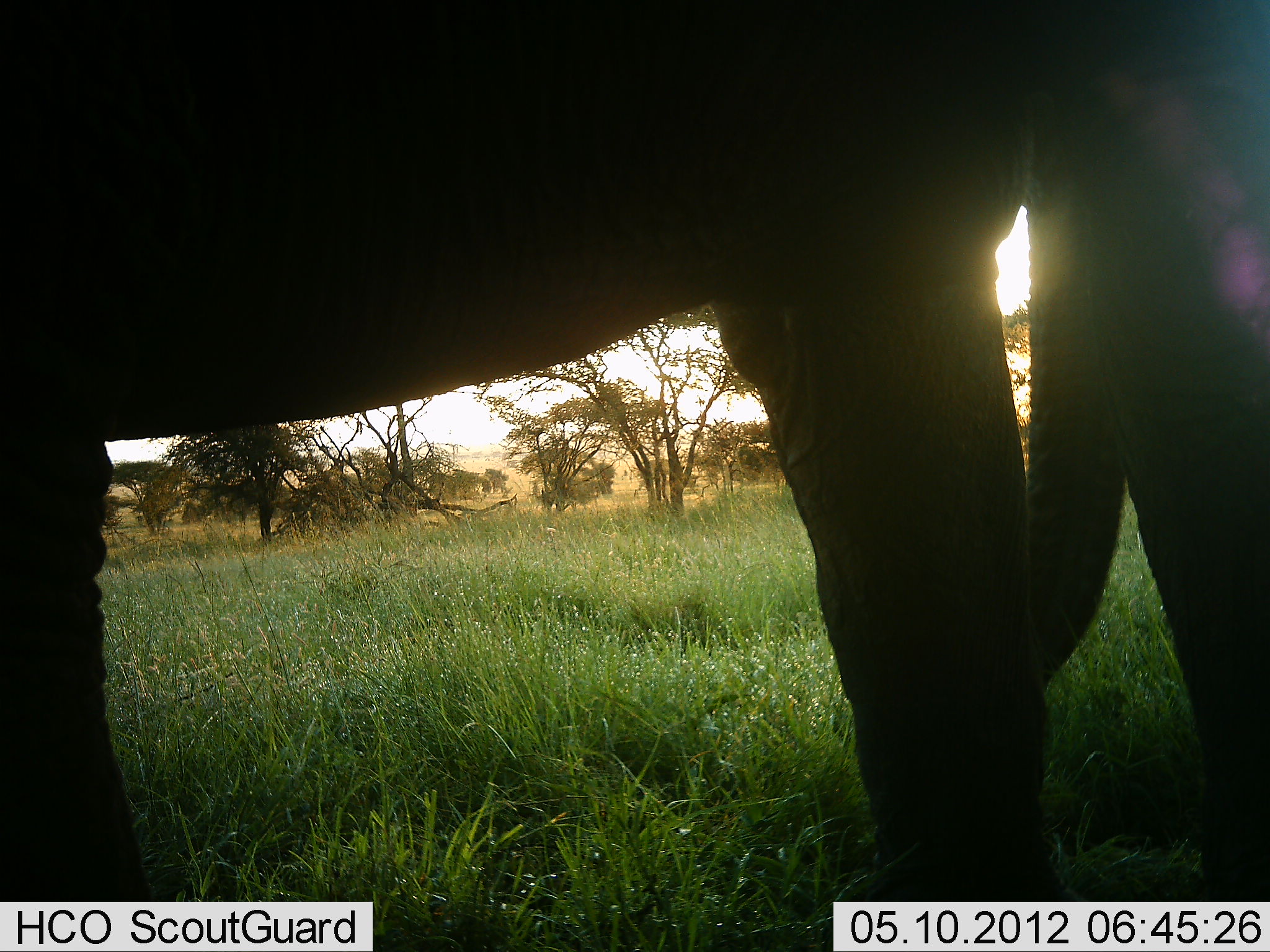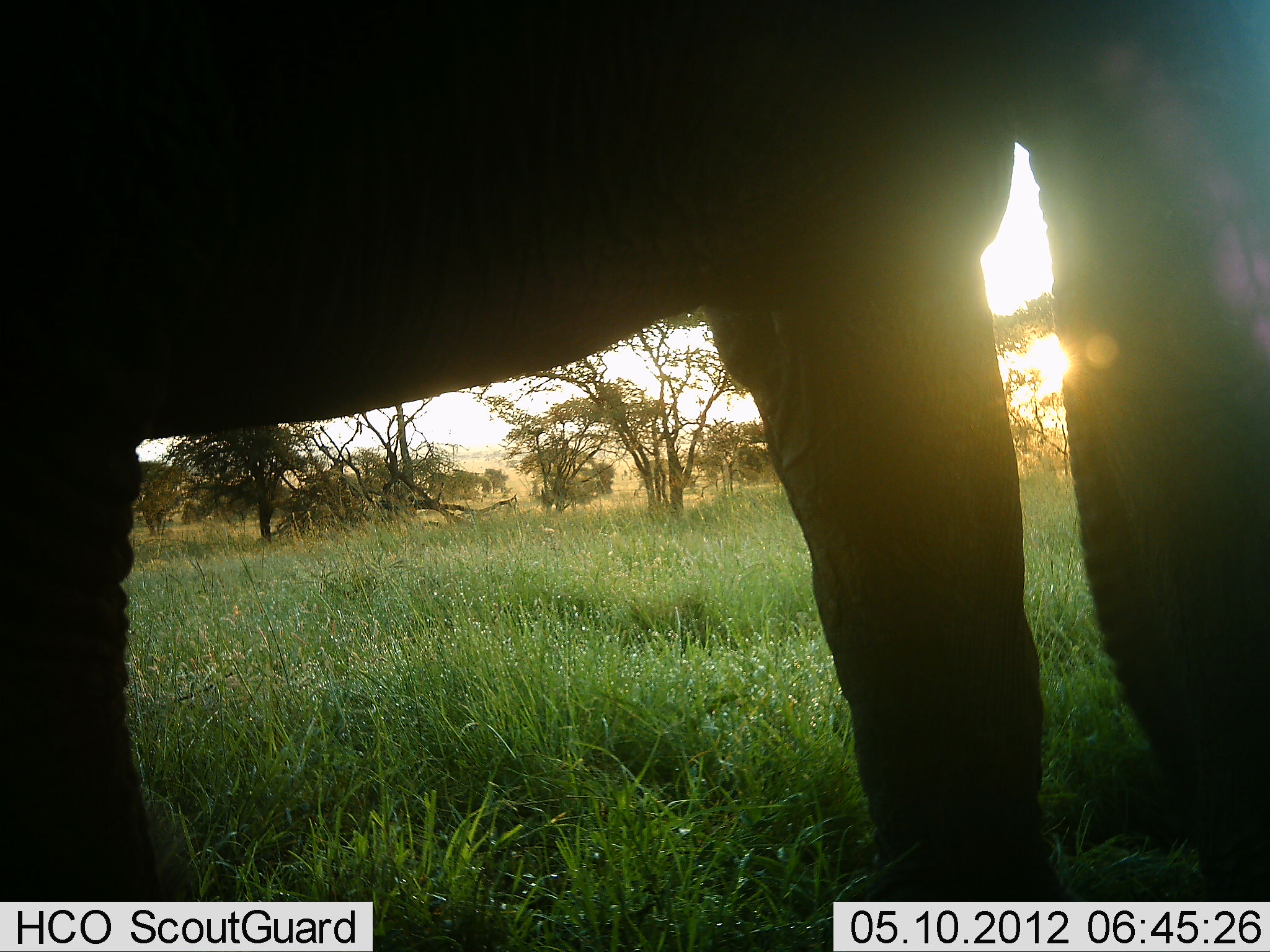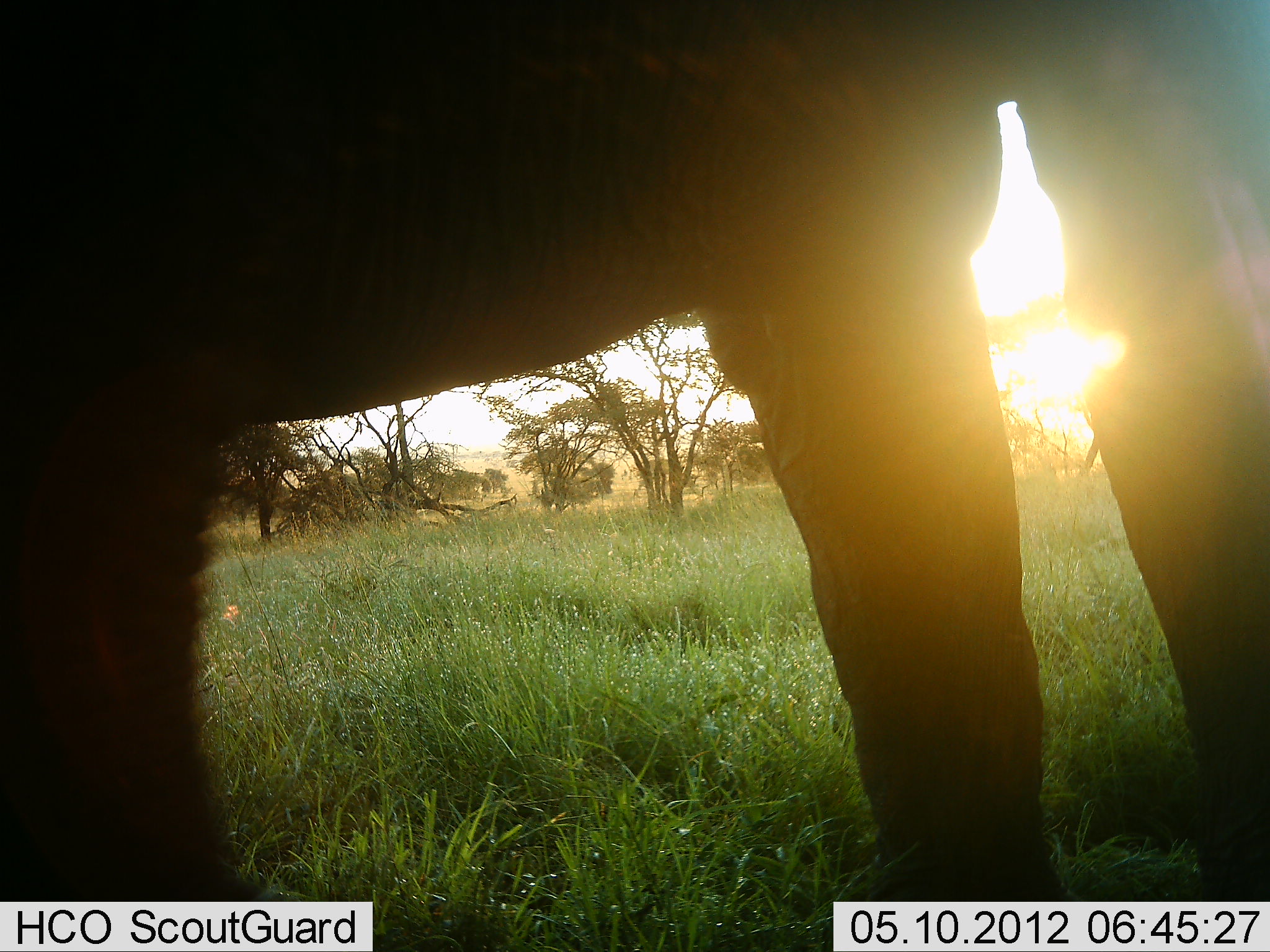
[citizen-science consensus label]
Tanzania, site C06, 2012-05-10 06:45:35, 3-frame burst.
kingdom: Animalia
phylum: Chordata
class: Mammalia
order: Proboscidea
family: Elephantidae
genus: Loxodonta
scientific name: Loxodonta africana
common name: african bush elephant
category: elephant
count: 1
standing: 100%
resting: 0%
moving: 0%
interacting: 0%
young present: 0%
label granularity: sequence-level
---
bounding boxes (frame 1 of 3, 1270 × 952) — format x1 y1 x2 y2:
animal: 0 0 1270 951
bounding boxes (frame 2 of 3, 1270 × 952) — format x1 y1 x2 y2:
animal: 0 1 1269 952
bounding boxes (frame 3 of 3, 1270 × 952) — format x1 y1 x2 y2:
animal: 0 0 1270 952